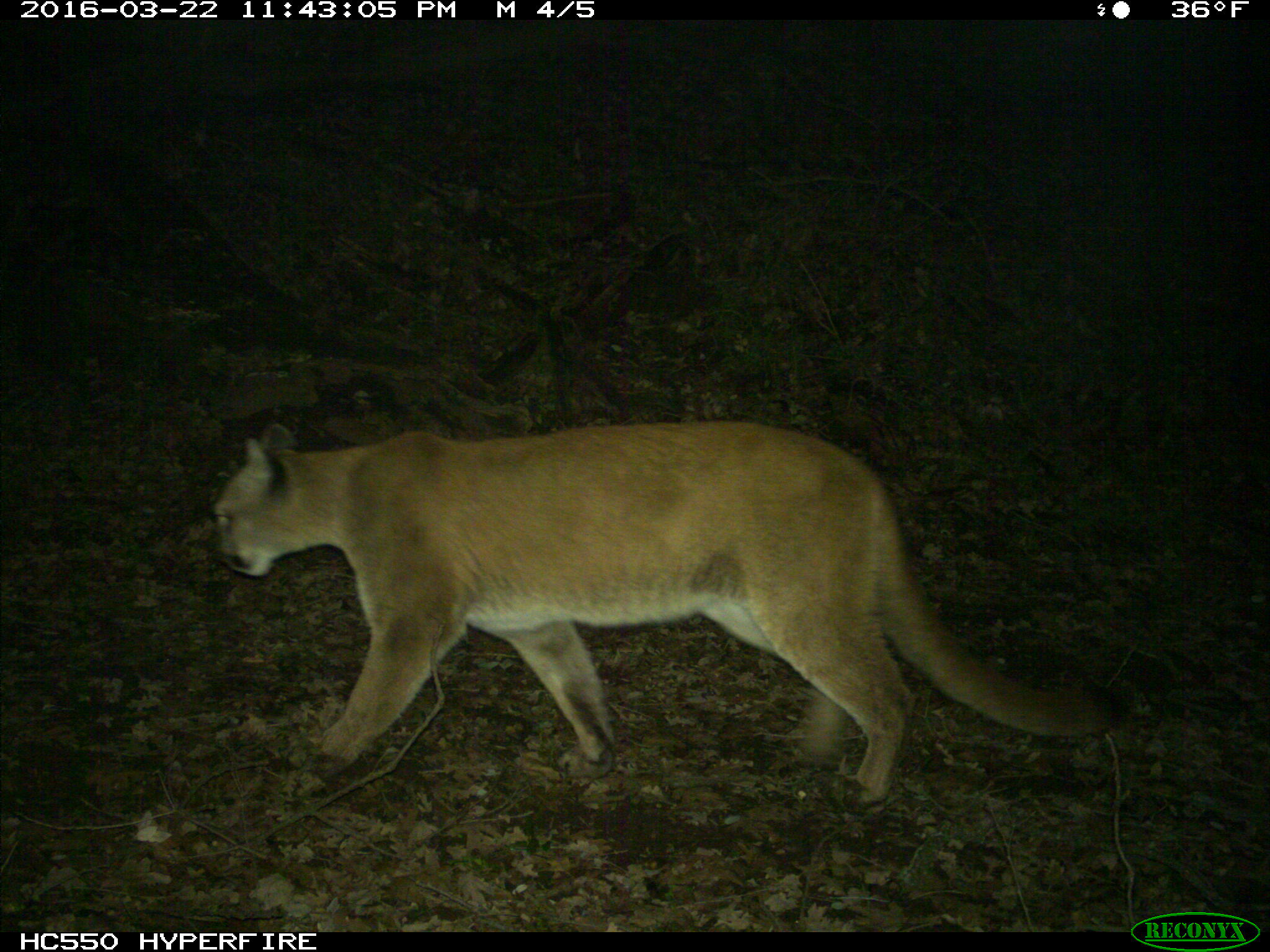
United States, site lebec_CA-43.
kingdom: Animalia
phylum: Chordata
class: Mammalia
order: Carnivora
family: Felidae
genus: Puma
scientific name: Puma concolor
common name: mountain lion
Puma concolor (mountain lion).